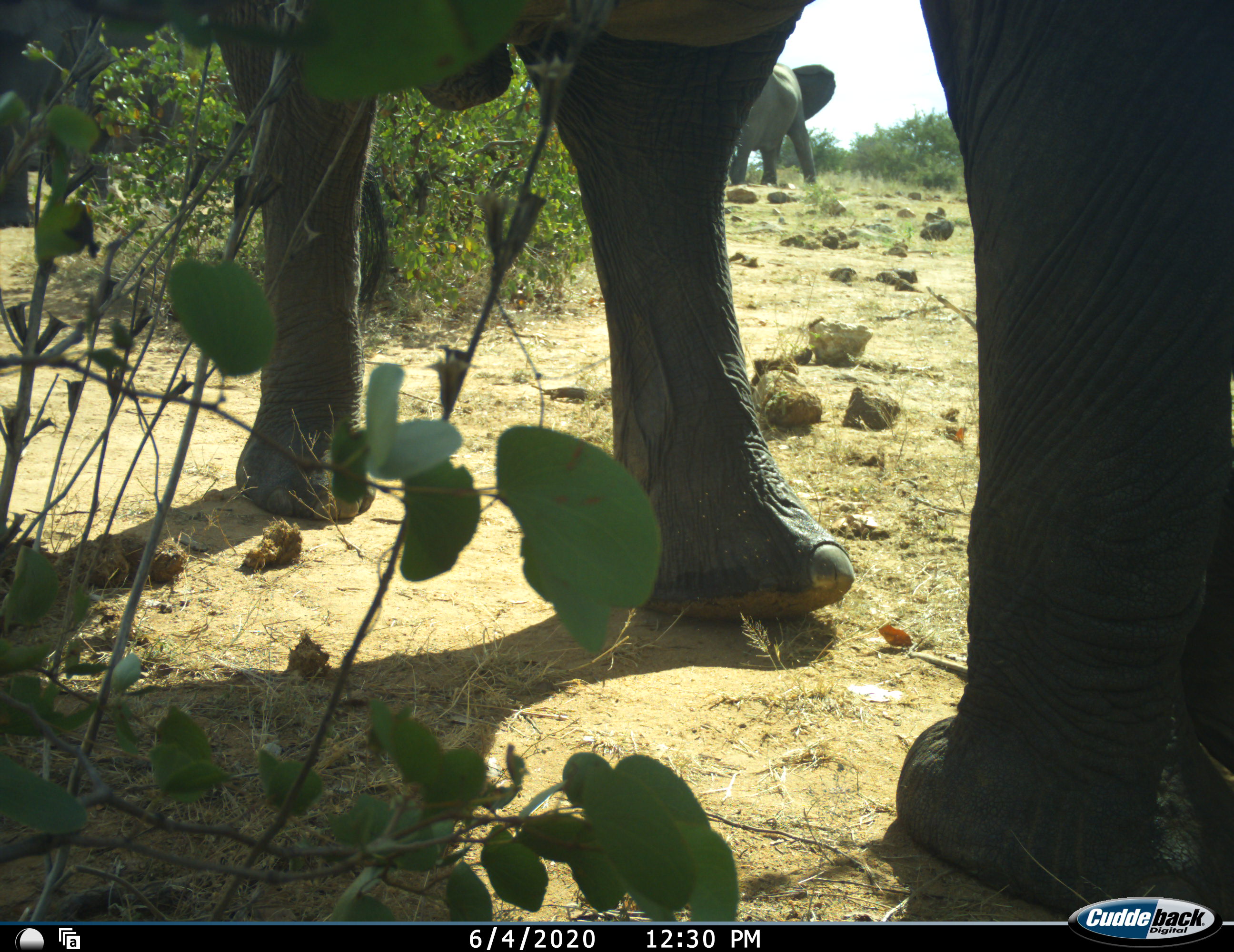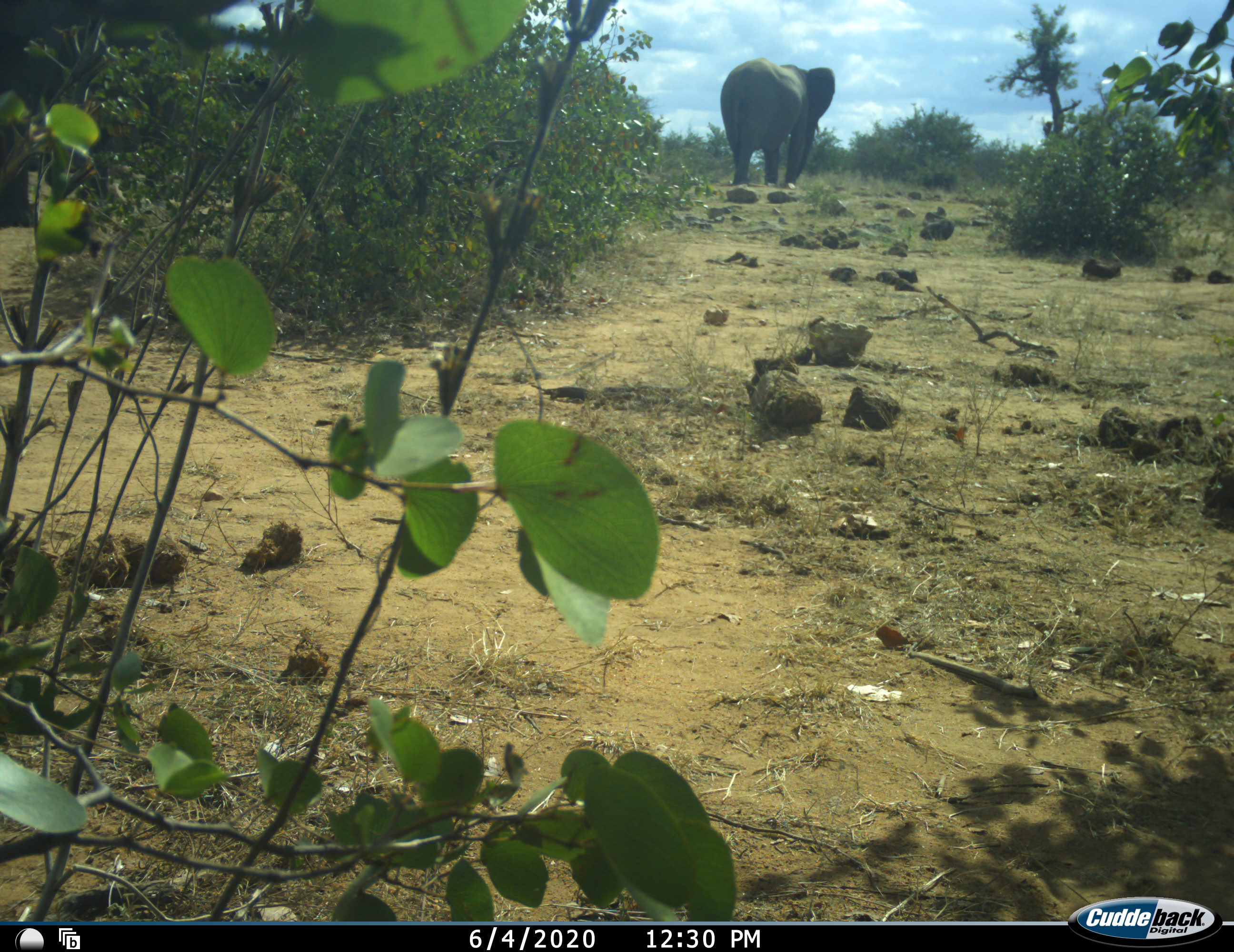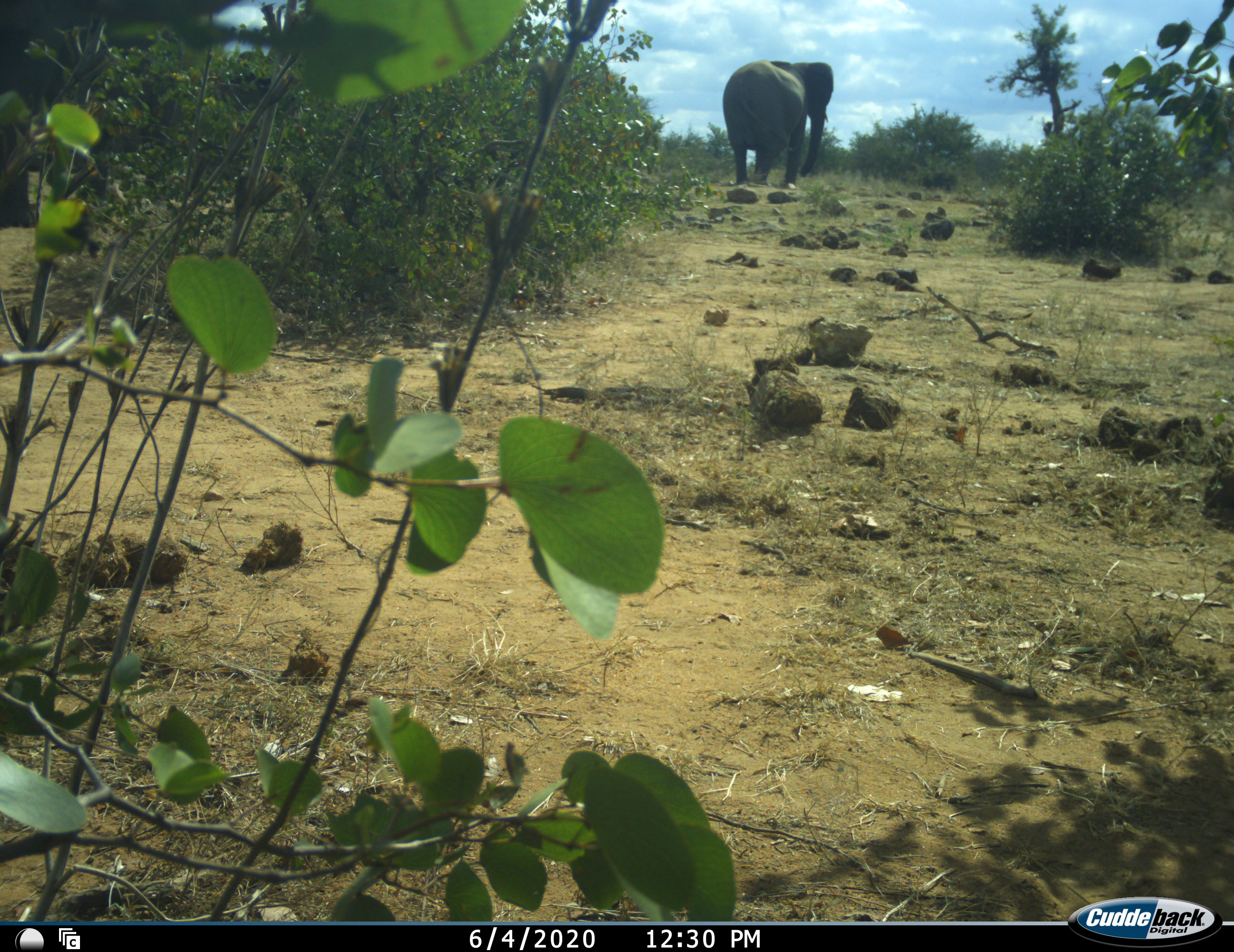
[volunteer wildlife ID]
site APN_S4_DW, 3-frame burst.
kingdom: Animalia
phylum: Chordata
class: Mammalia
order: Proboscidea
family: Elephantidae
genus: Loxodonta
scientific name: Loxodonta africana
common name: african bush elephant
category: elephant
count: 2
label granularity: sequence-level